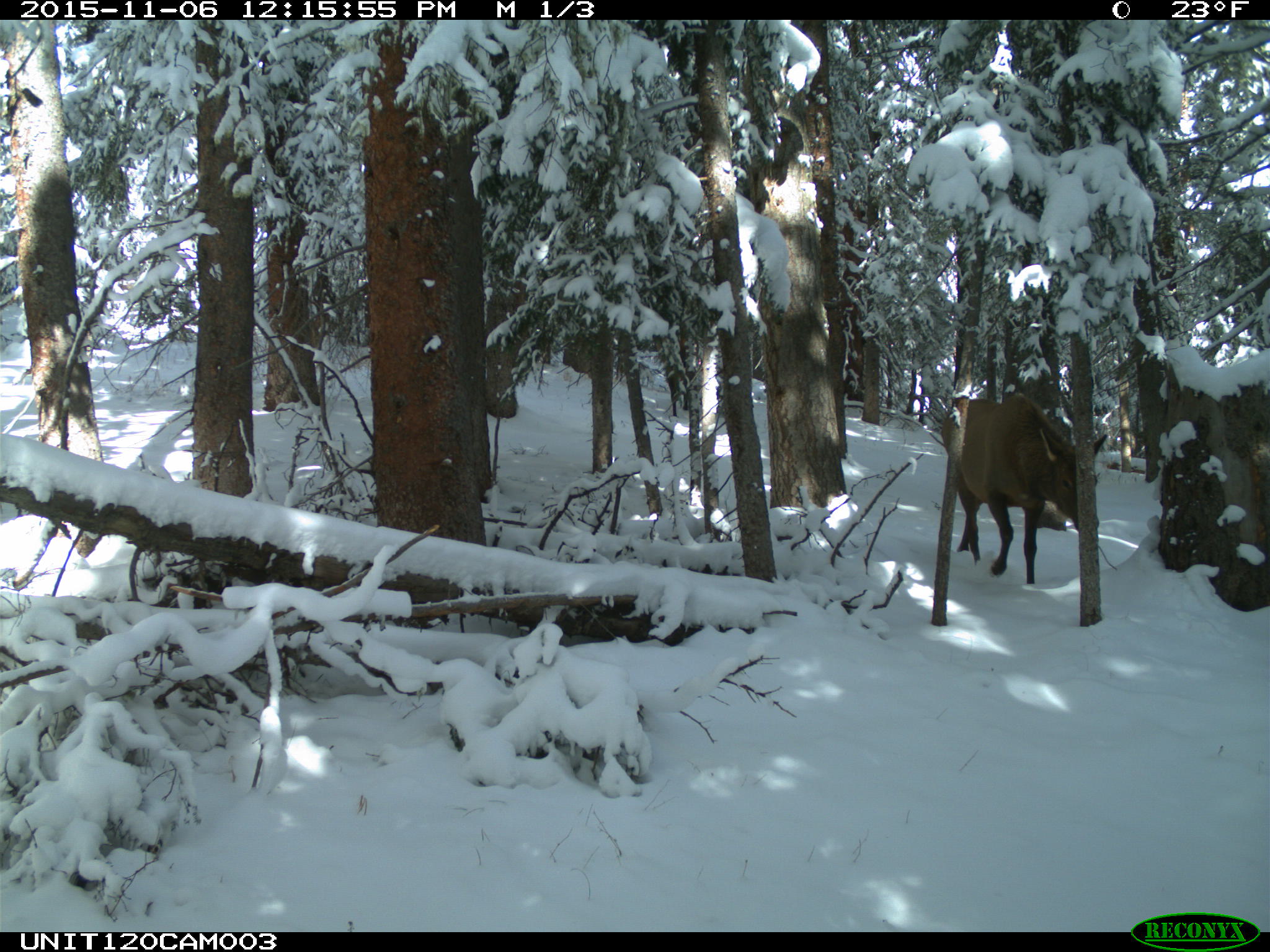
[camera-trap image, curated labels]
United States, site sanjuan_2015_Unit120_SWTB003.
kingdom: Animalia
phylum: Chordata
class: Mammalia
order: Artiodactyla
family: Cervidae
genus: Cervus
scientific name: Cervus elaphus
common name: red deer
Cervus elaphus (red deer).